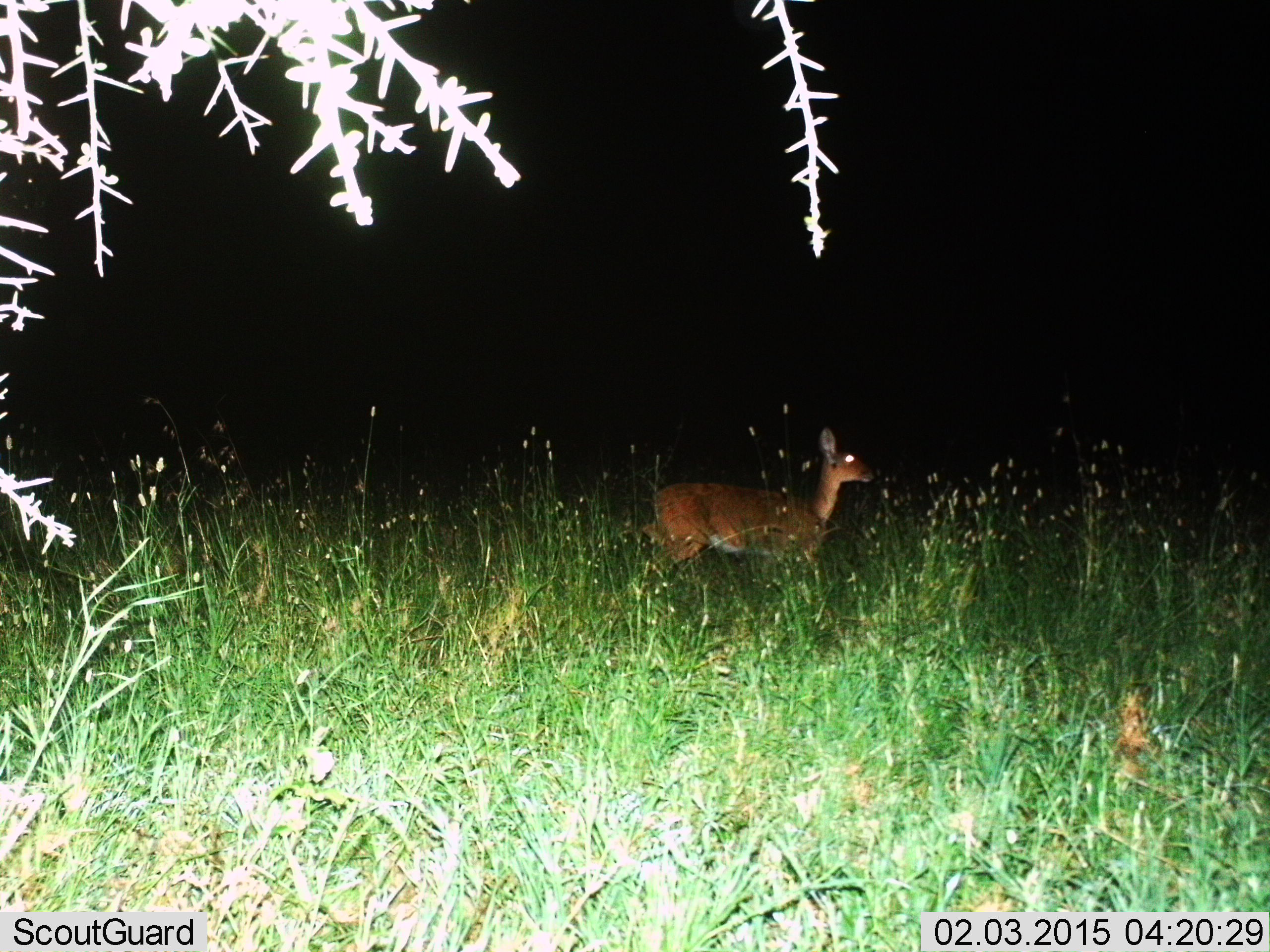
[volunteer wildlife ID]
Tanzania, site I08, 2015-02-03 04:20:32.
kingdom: Animalia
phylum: Chordata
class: Mammalia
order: Artiodactyla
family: Bovidae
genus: Redunca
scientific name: Redunca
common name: reedbuck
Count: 1.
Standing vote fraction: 80%.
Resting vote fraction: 0%.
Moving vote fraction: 20%.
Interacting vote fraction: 0%.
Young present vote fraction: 0%.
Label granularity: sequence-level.